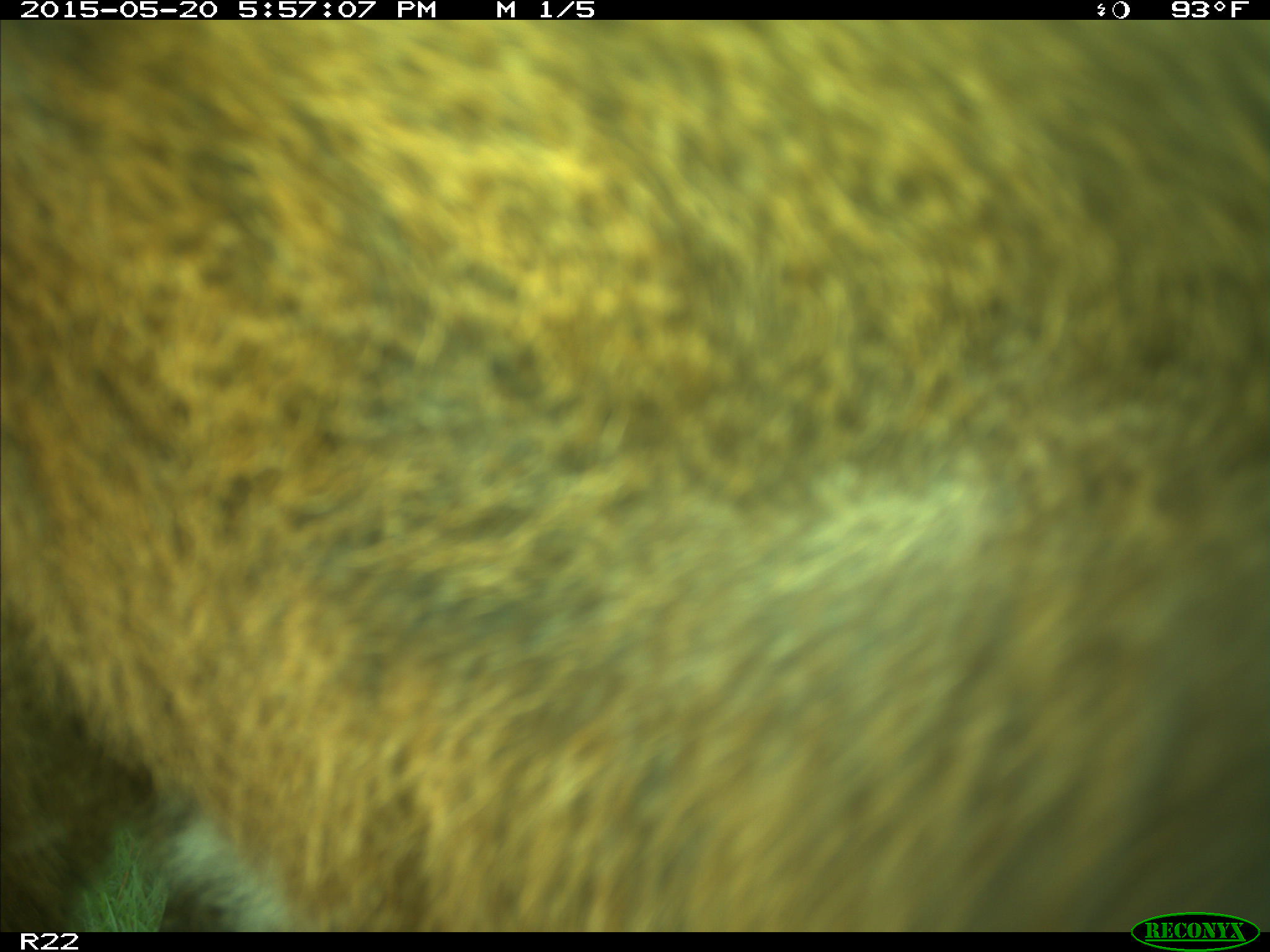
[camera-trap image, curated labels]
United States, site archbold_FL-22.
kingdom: Animalia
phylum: Chordata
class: Mammalia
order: Artiodactyla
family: Bovidae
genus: Bos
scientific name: Bos taurus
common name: domestic cow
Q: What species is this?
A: Bos taurus (domestic cow).